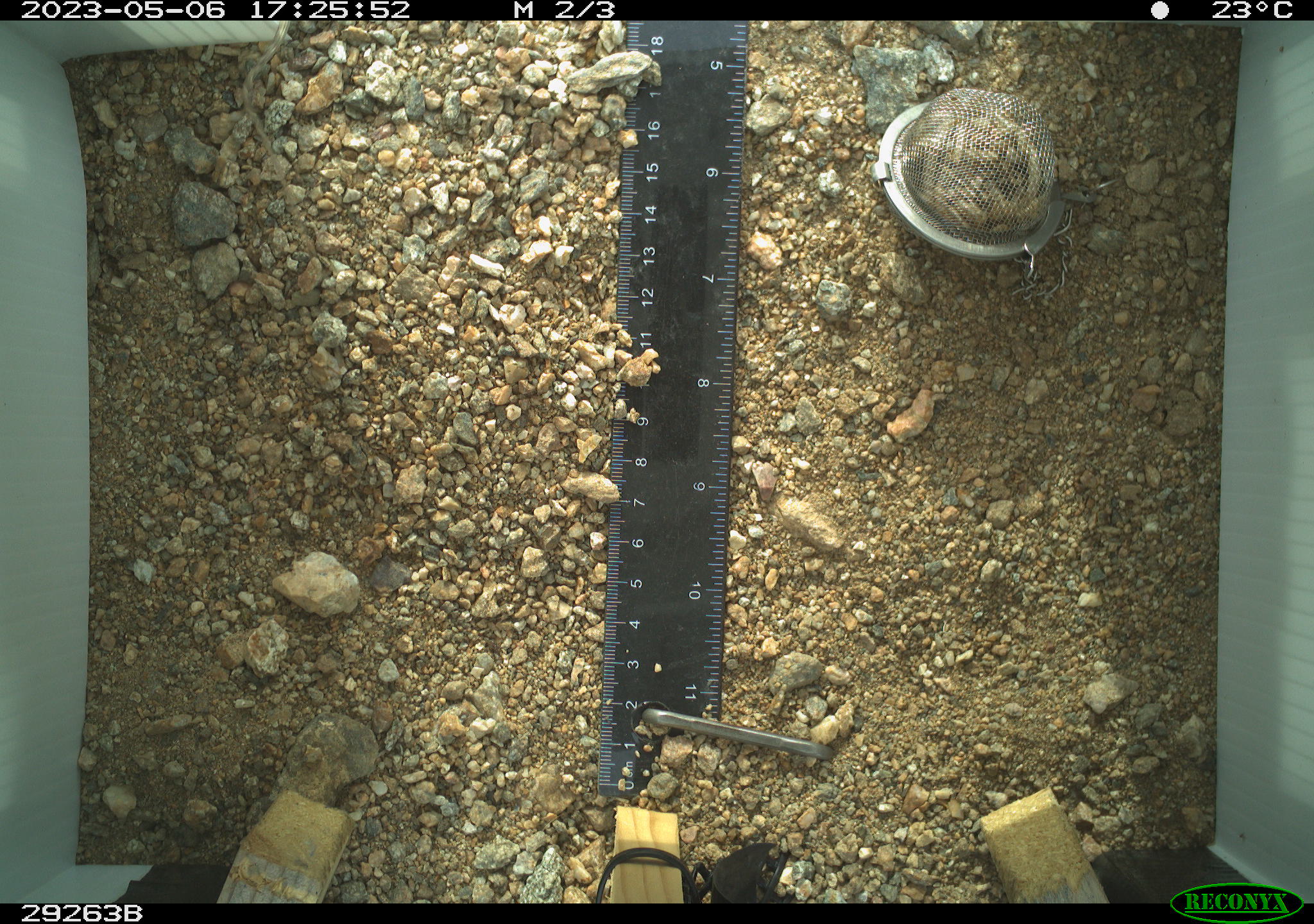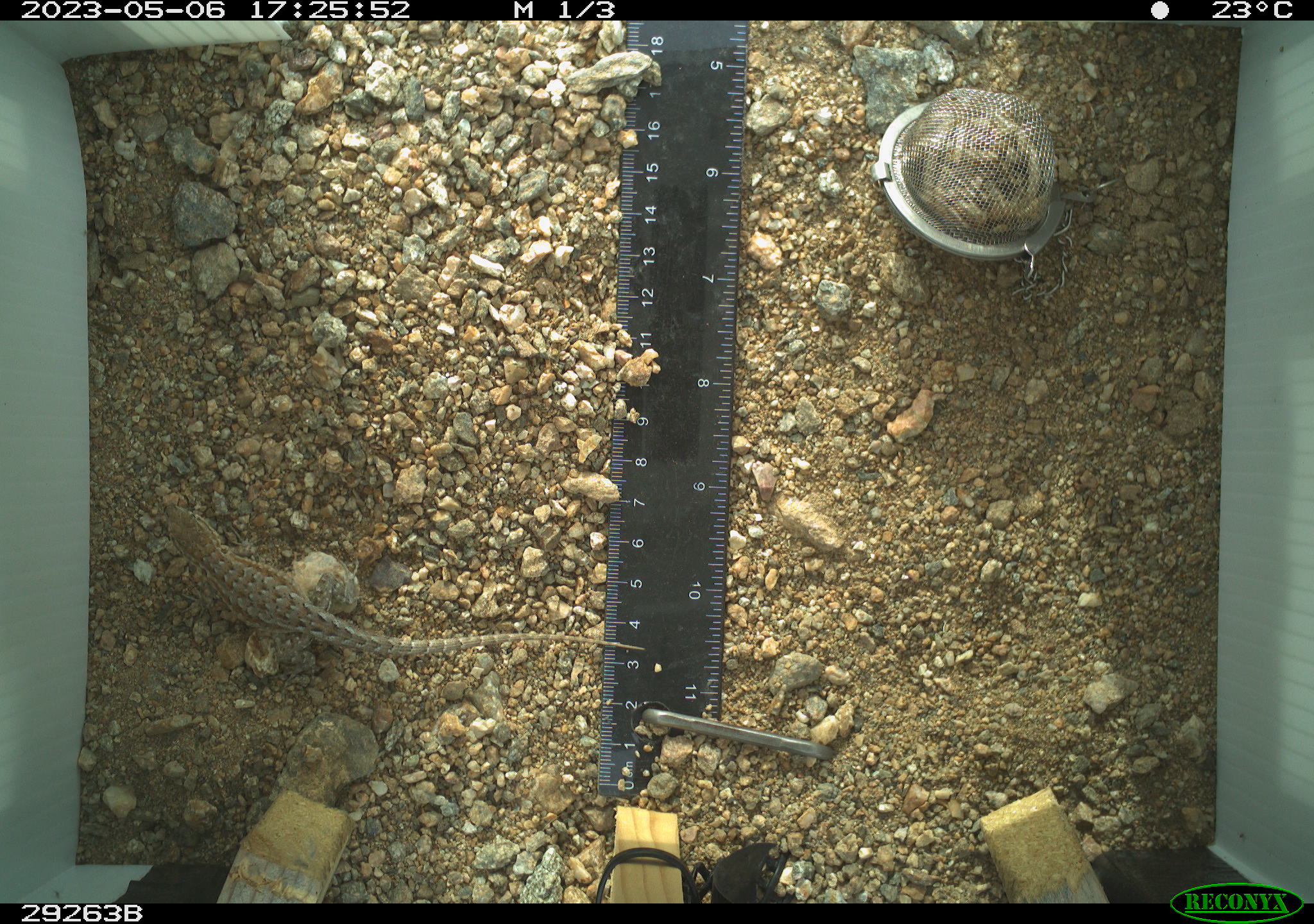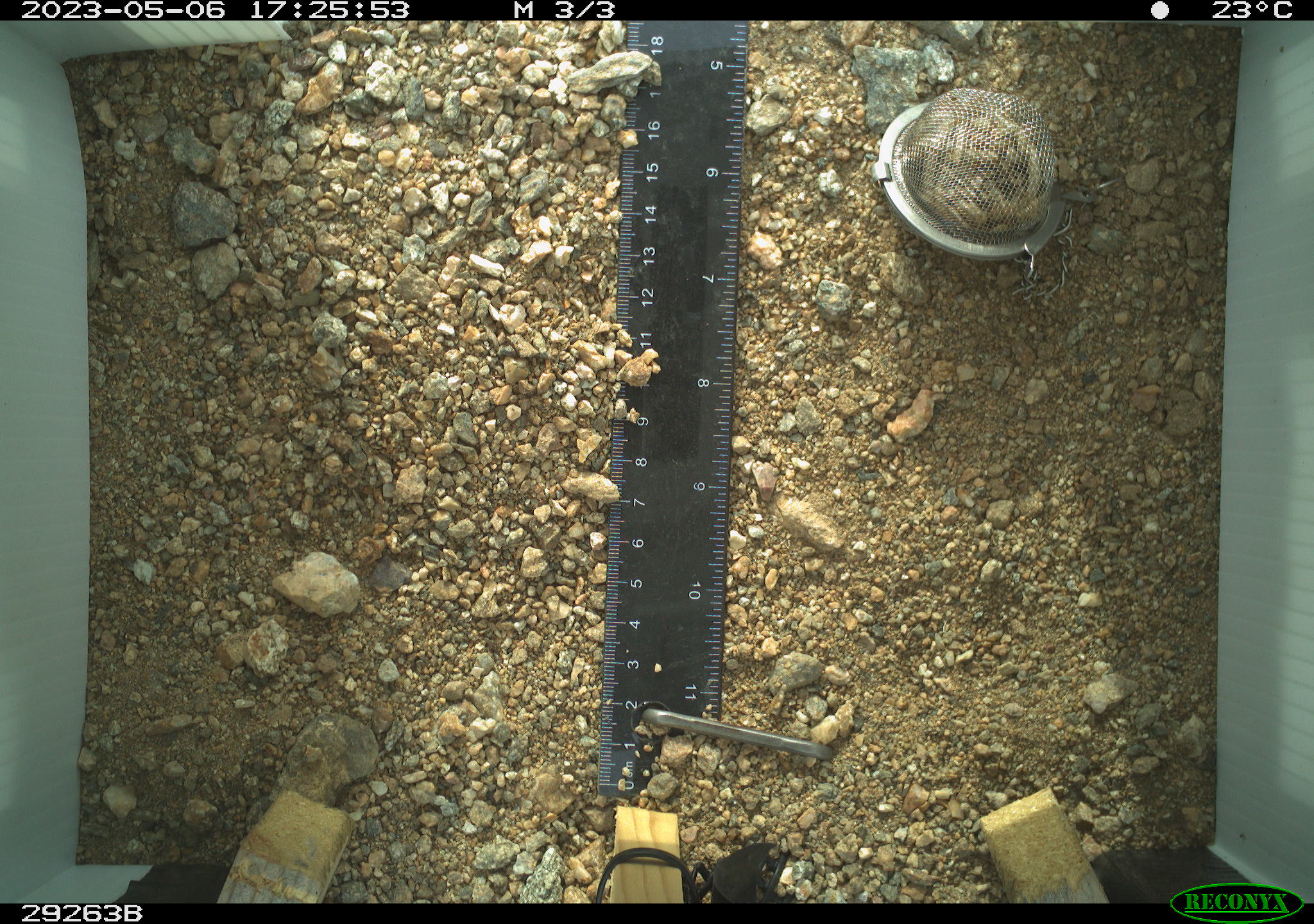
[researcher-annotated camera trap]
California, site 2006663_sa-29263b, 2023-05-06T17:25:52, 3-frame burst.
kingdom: Animalia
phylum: Chordata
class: Reptilia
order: Squamata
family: Phrynosomatidae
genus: Sceloporus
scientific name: Sceloporus graciosus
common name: common sagebrush lizard